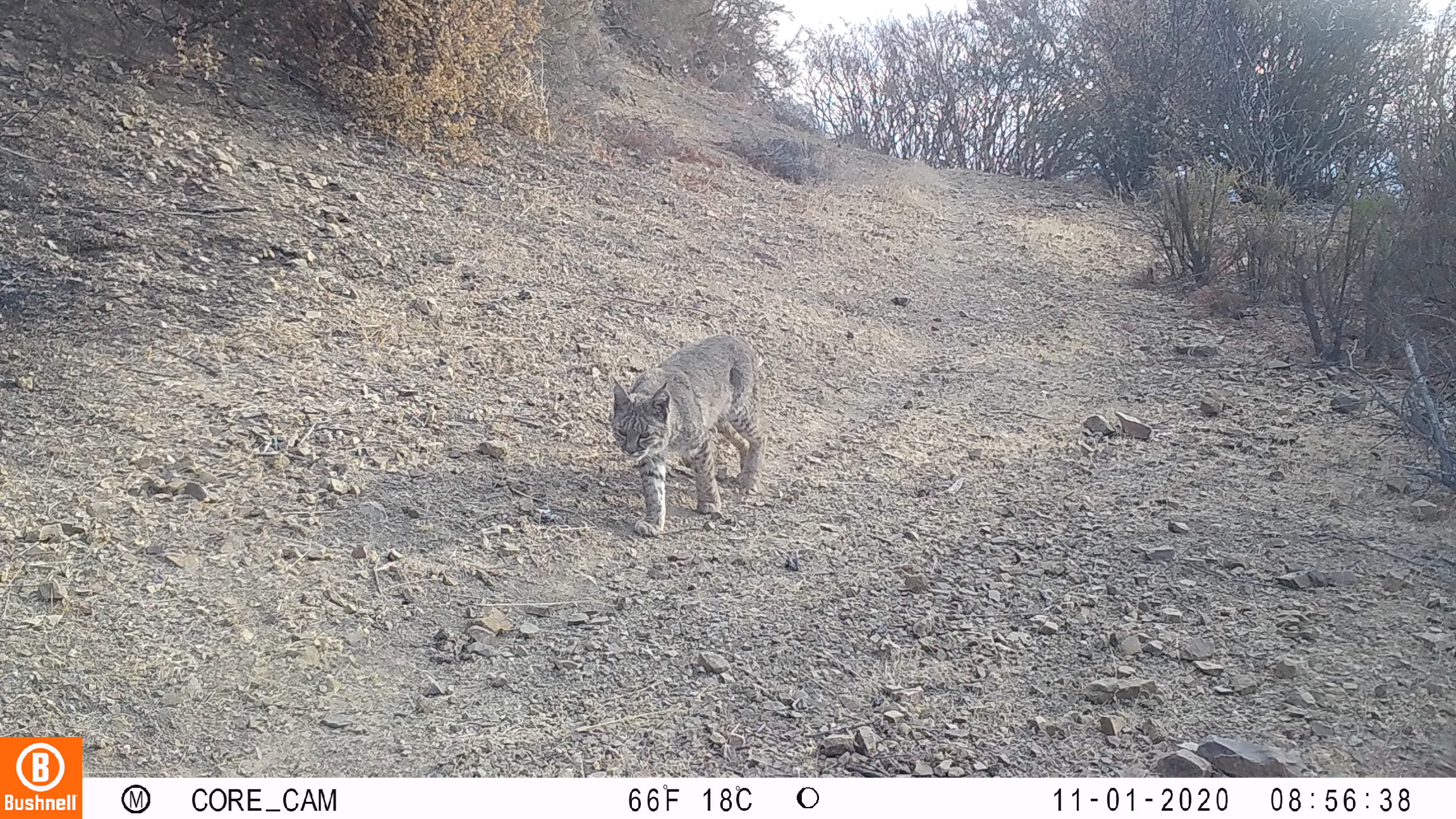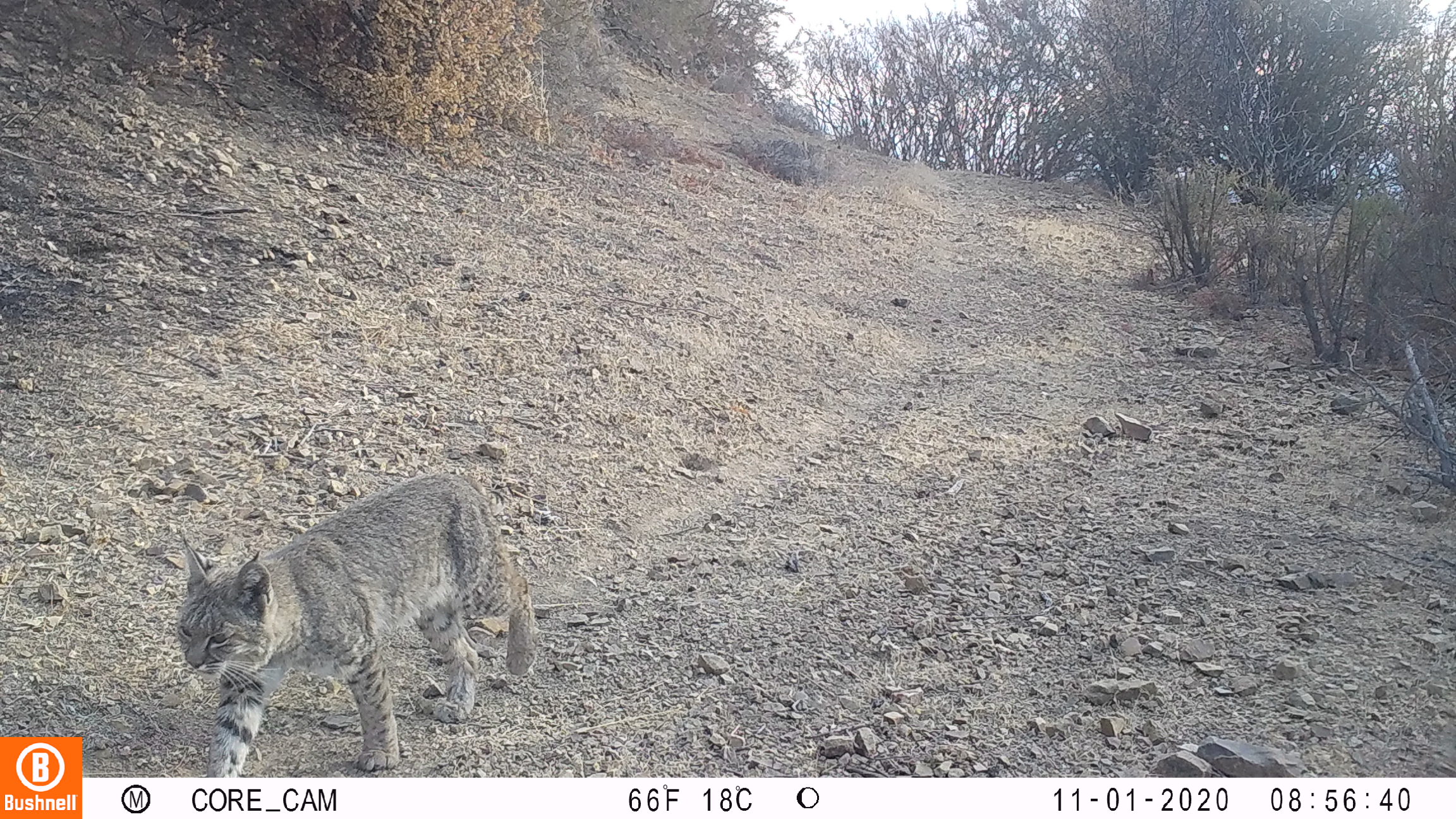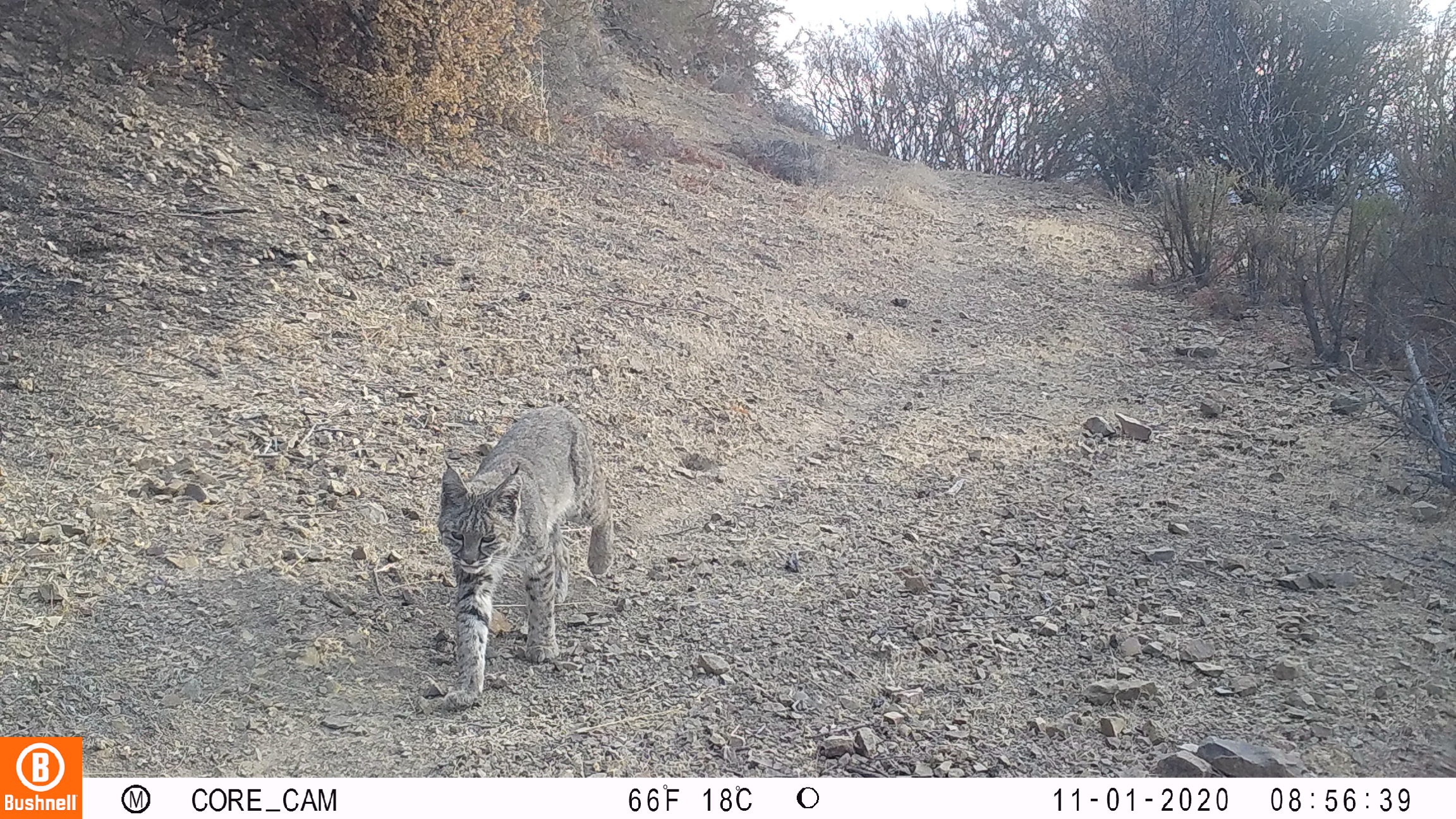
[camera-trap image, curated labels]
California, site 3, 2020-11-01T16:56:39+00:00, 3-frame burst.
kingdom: Animalia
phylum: Chordata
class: Mammalia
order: Carnivora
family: Felidae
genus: Lynx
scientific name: Lynx rufus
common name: bobcat